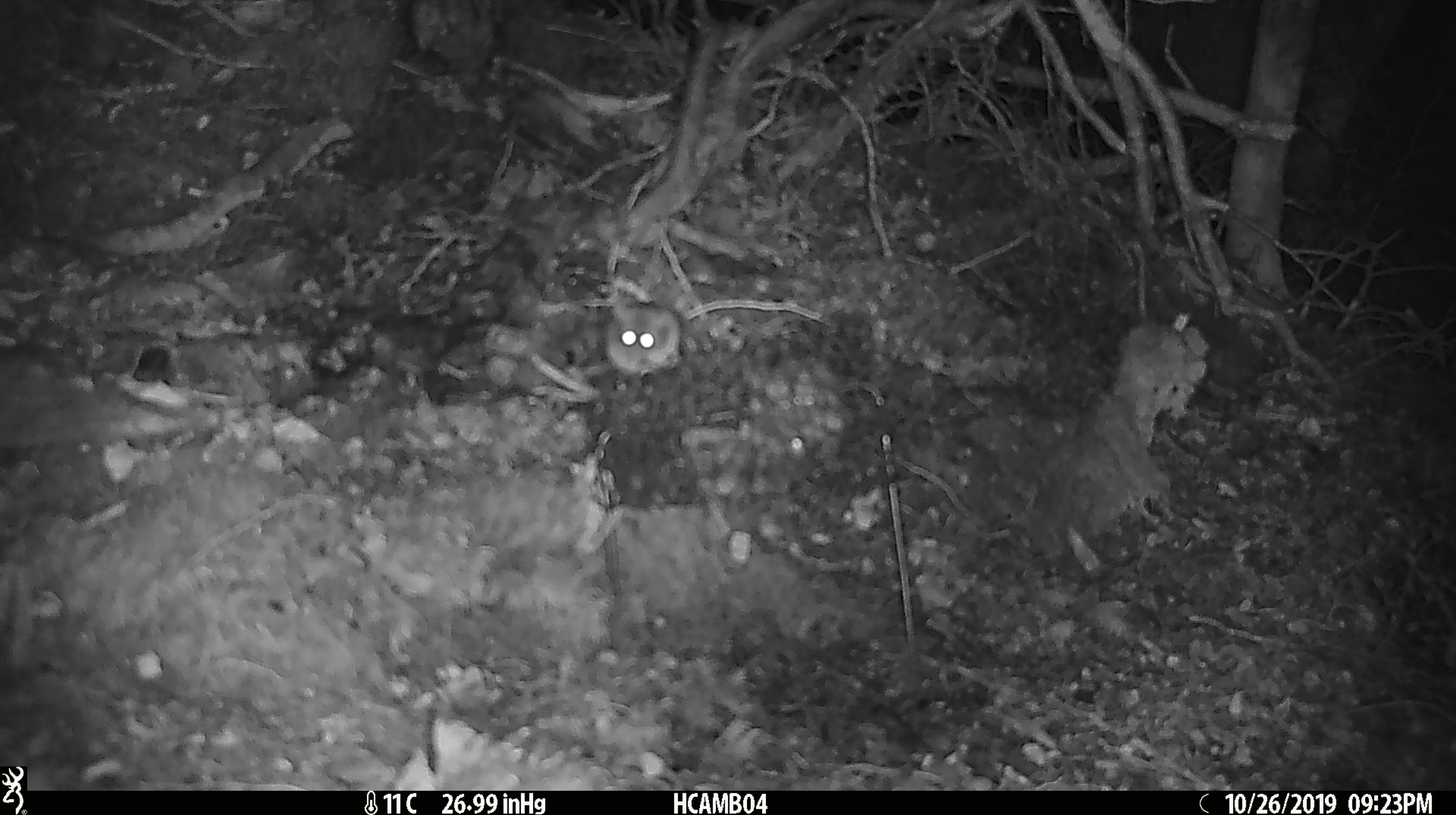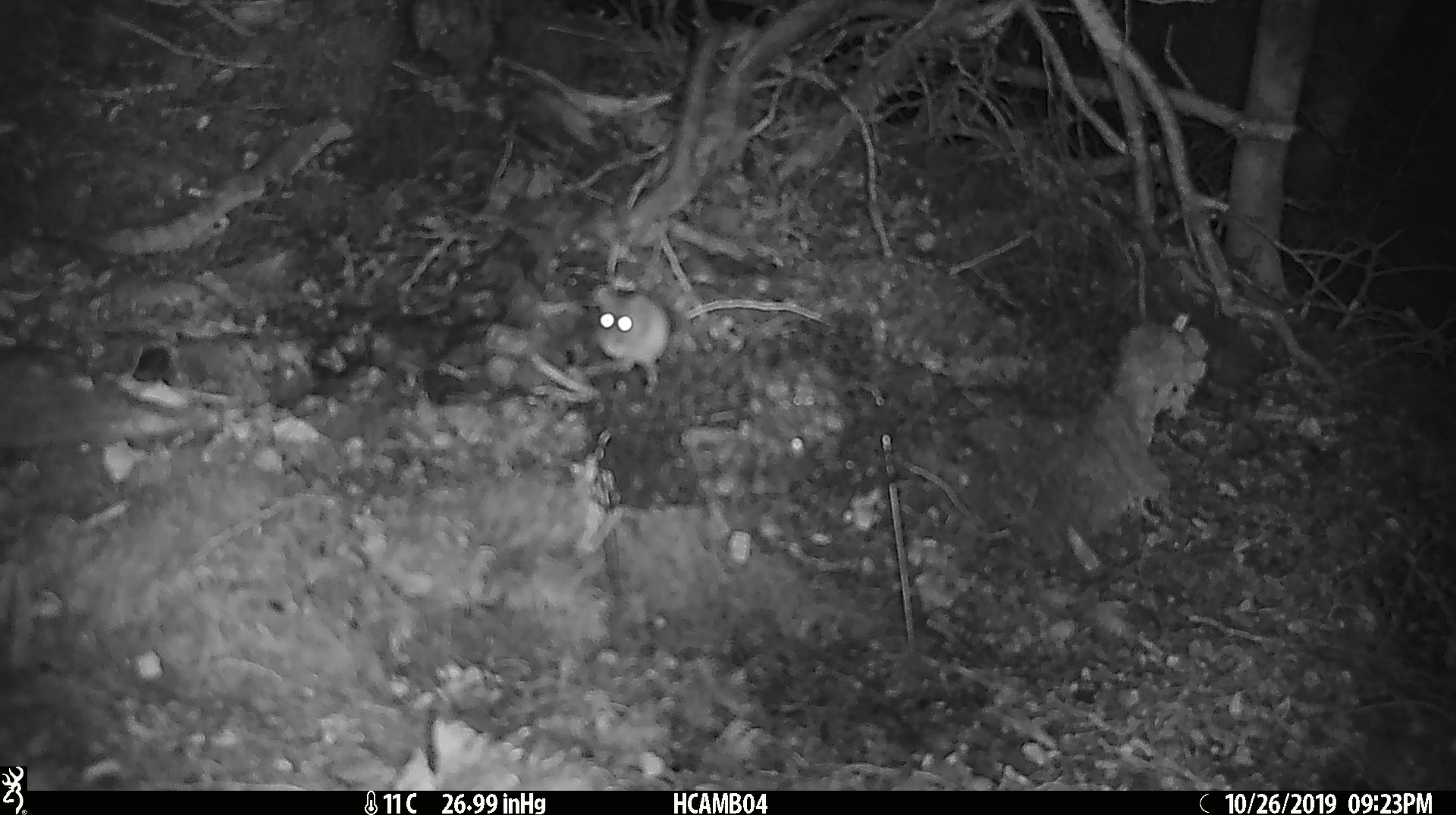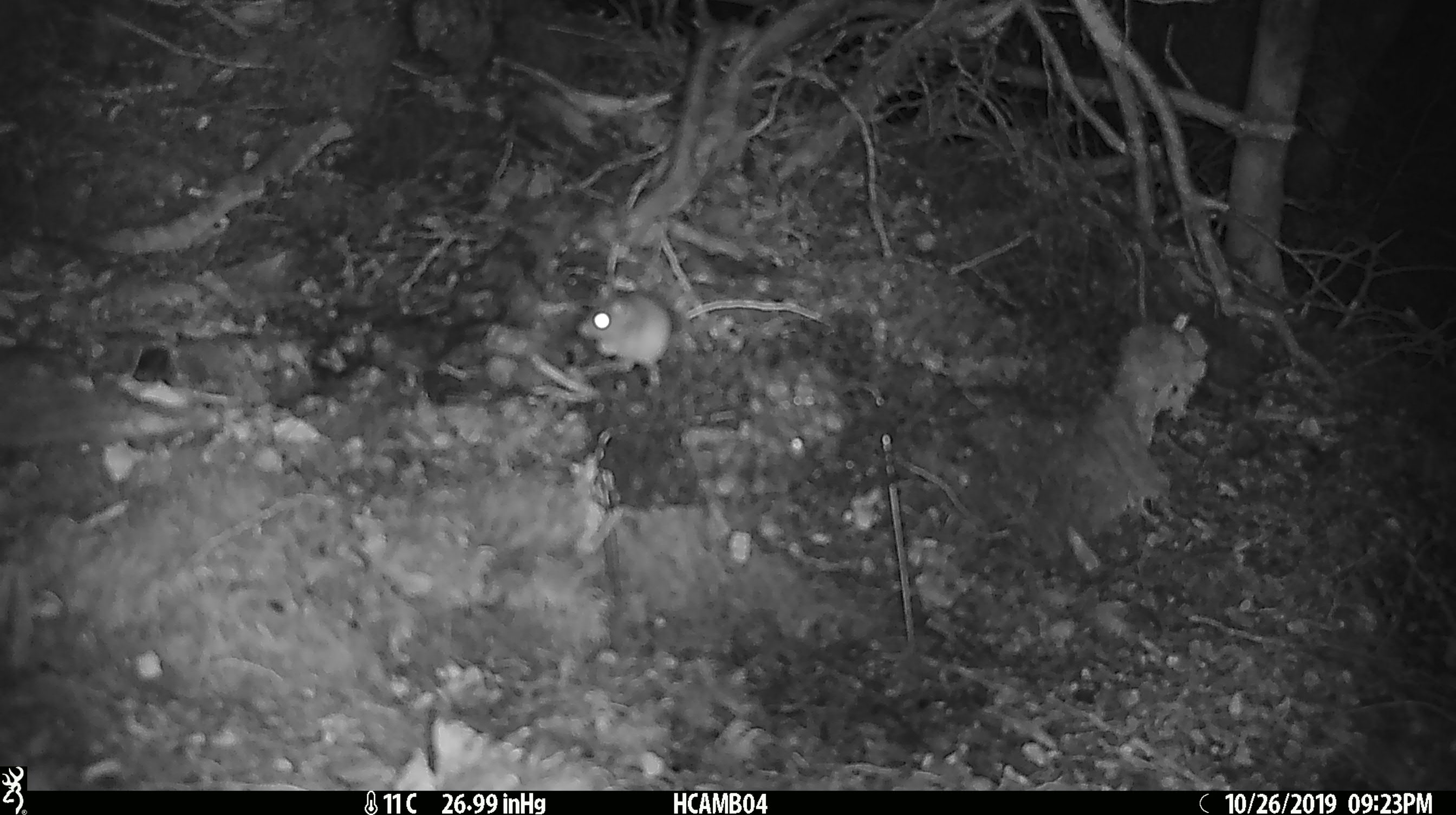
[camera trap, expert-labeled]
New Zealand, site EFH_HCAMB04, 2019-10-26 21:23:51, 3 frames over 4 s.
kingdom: Animalia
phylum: Chordata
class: Mammalia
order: Rodentia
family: Muridae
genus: Mus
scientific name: Mus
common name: mouse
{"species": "mouse (Mus)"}